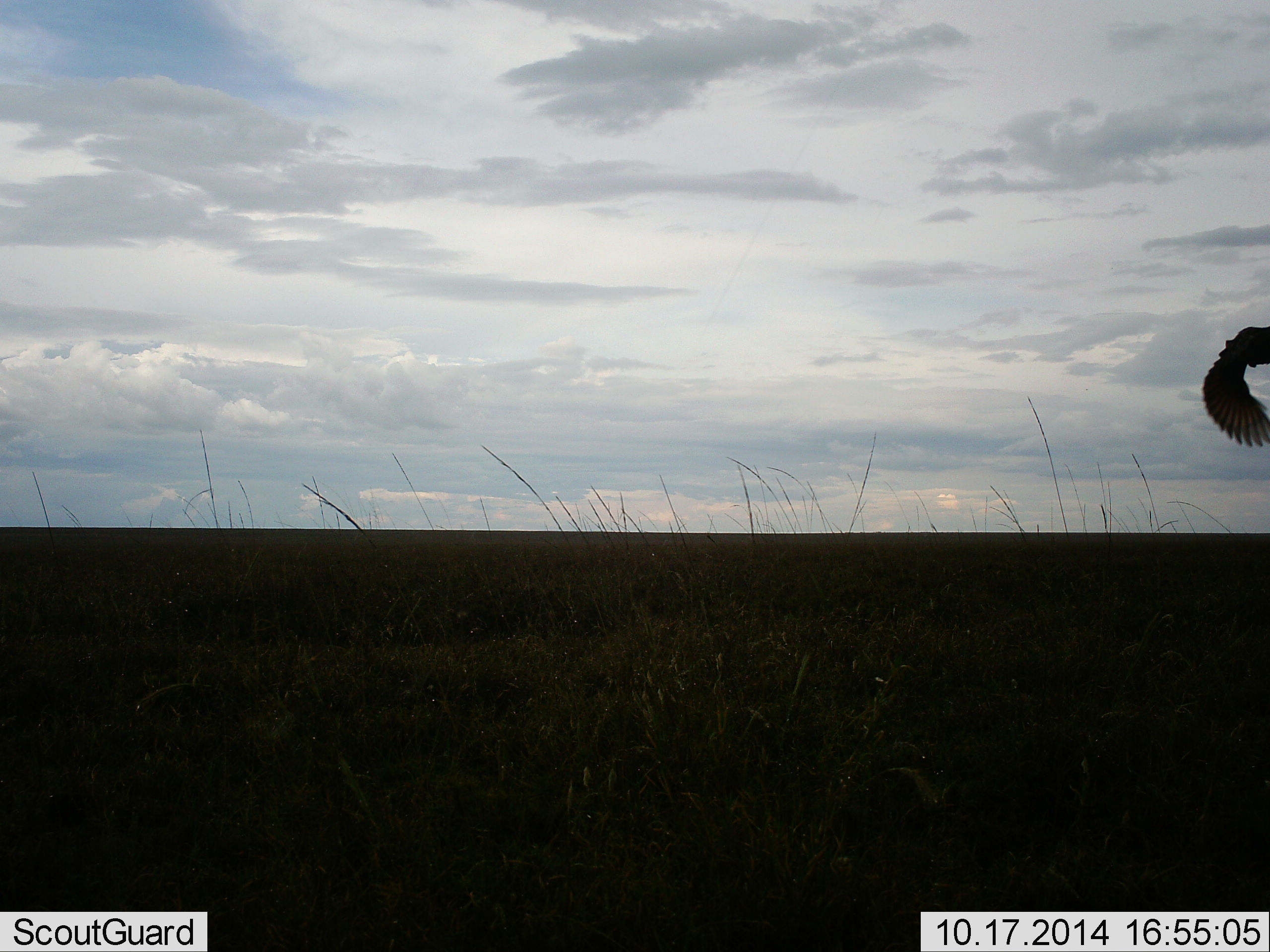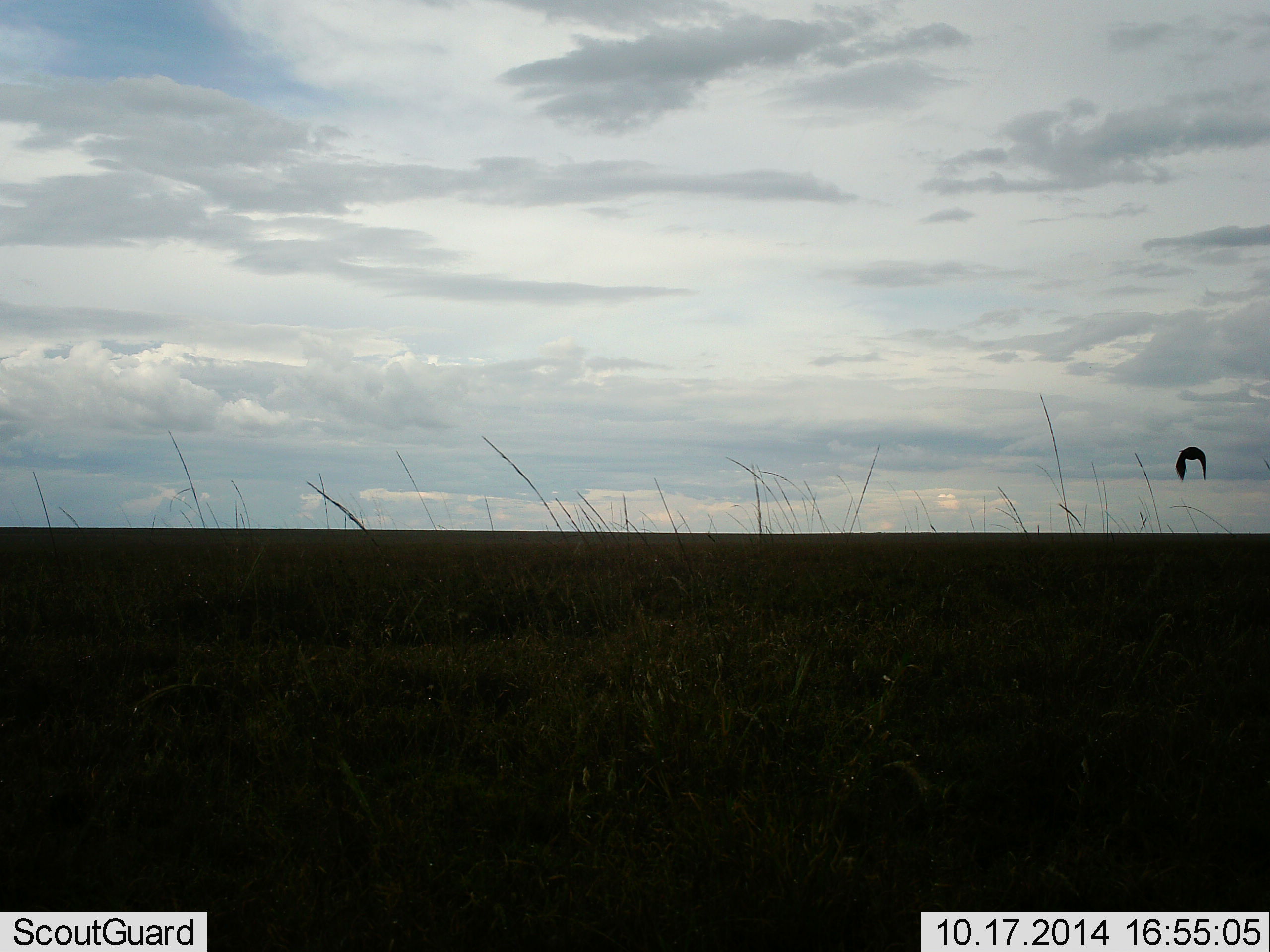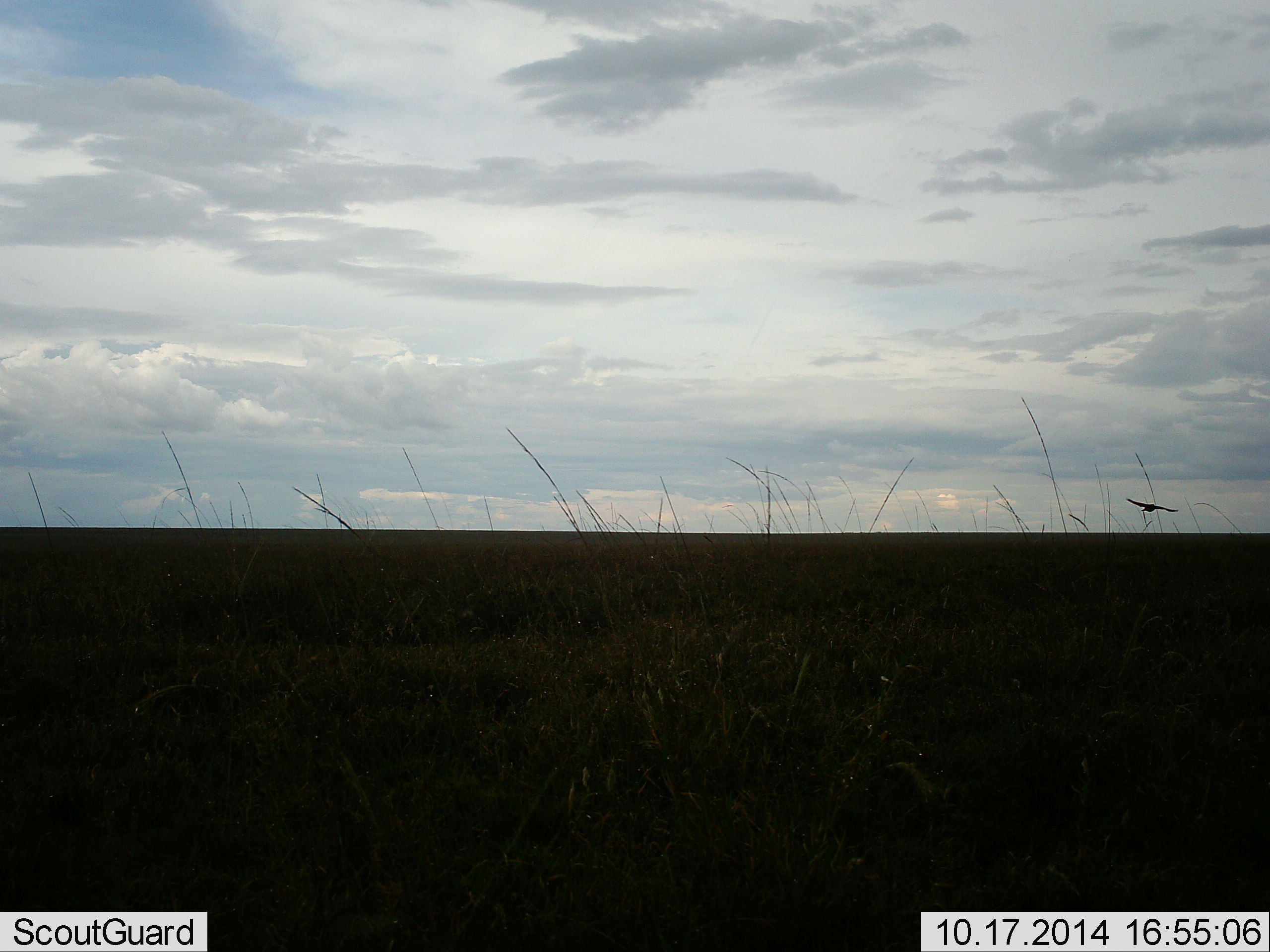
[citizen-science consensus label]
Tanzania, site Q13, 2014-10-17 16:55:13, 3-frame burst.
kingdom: Animalia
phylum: Chordata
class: Aves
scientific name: Aves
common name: bird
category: otherbird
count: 1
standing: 0%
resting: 0%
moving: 100%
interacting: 0%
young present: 0%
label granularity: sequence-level